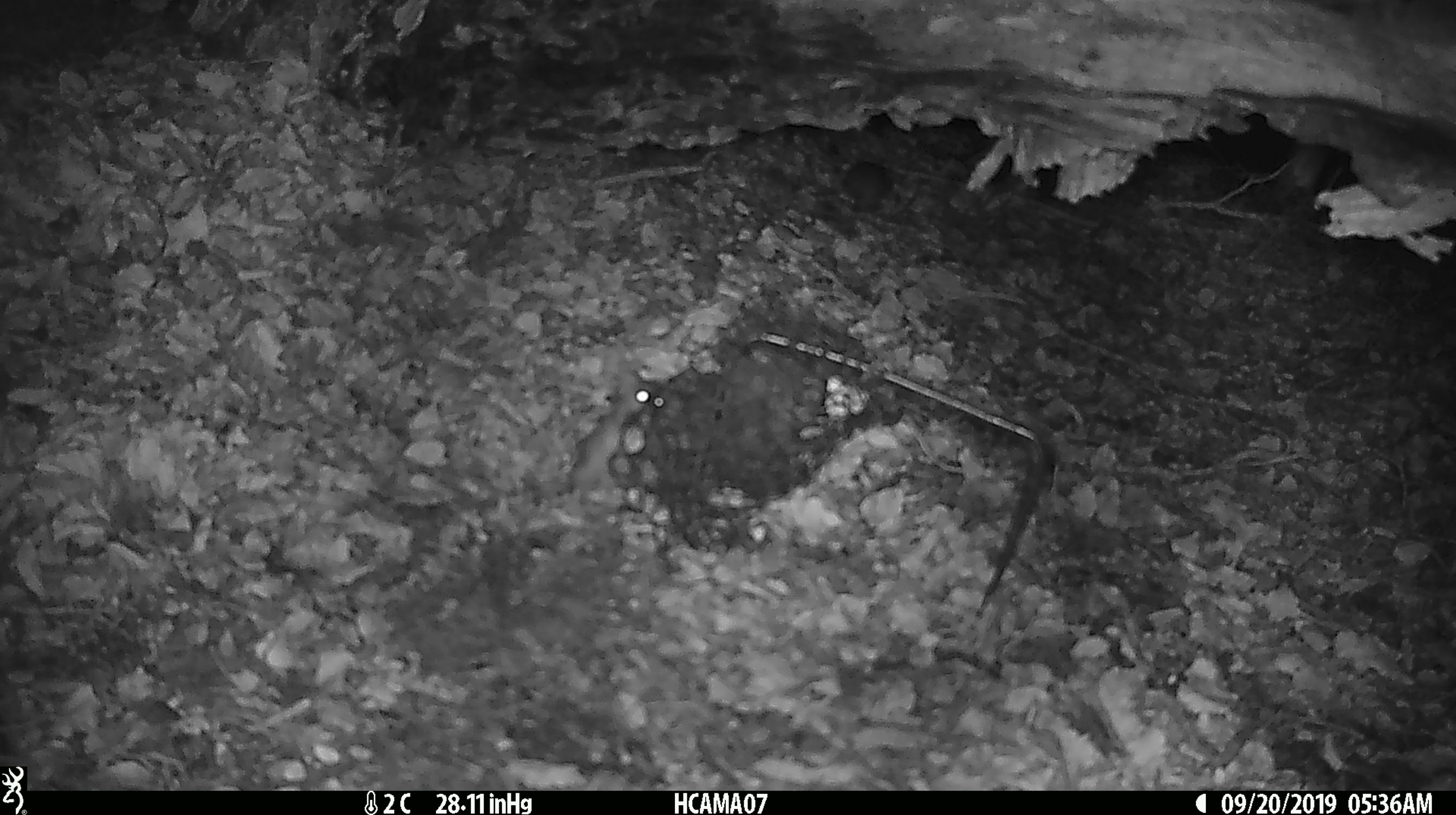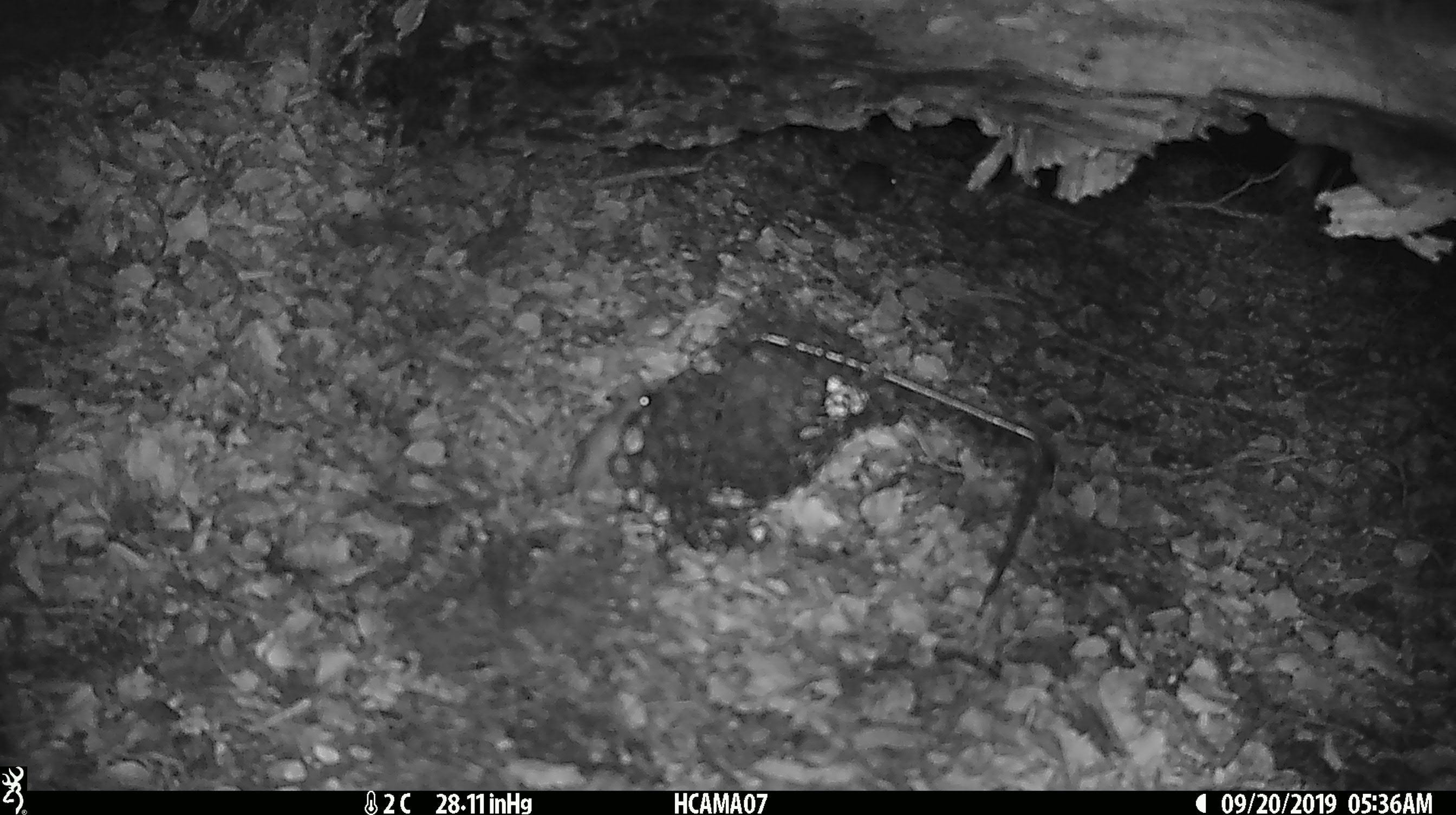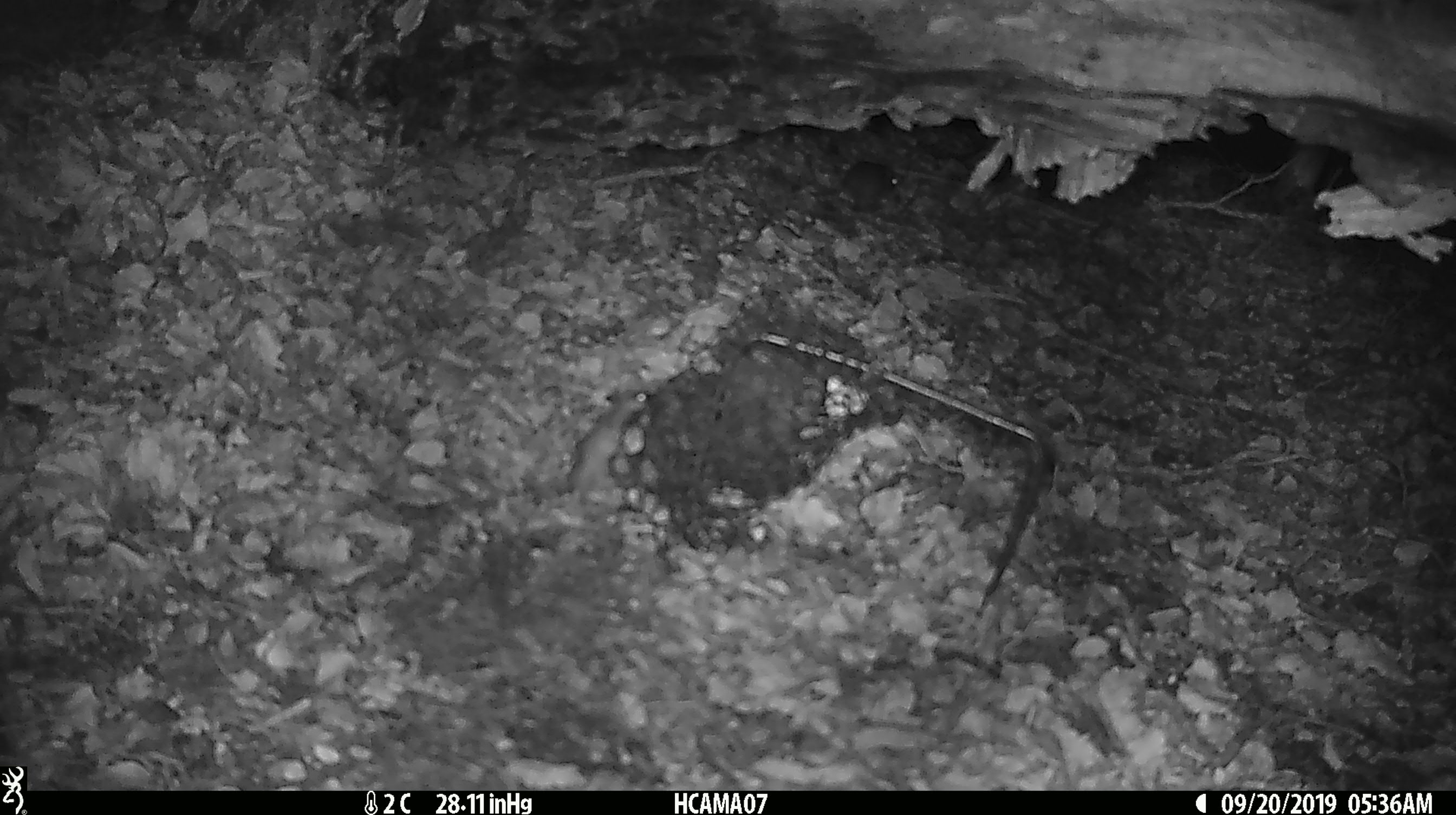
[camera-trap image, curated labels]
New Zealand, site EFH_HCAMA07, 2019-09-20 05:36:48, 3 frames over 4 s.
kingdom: Animalia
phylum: Chordata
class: Mammalia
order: Rodentia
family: Muridae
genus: Mus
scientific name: Mus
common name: mouse